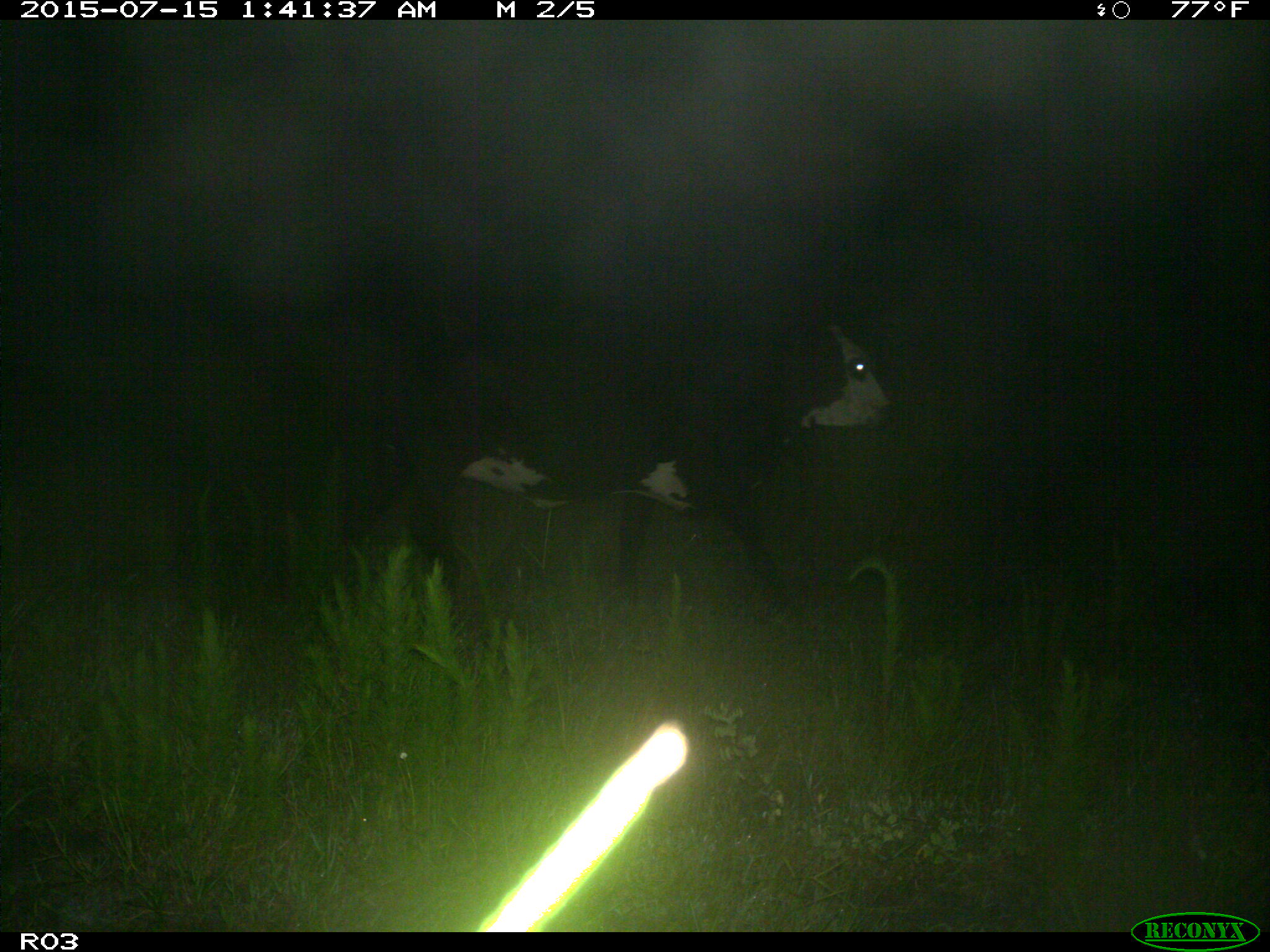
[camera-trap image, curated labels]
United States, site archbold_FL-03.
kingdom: Animalia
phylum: Chordata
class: Mammalia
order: Artiodactyla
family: Bovidae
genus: Bos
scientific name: Bos taurus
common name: domestic cow